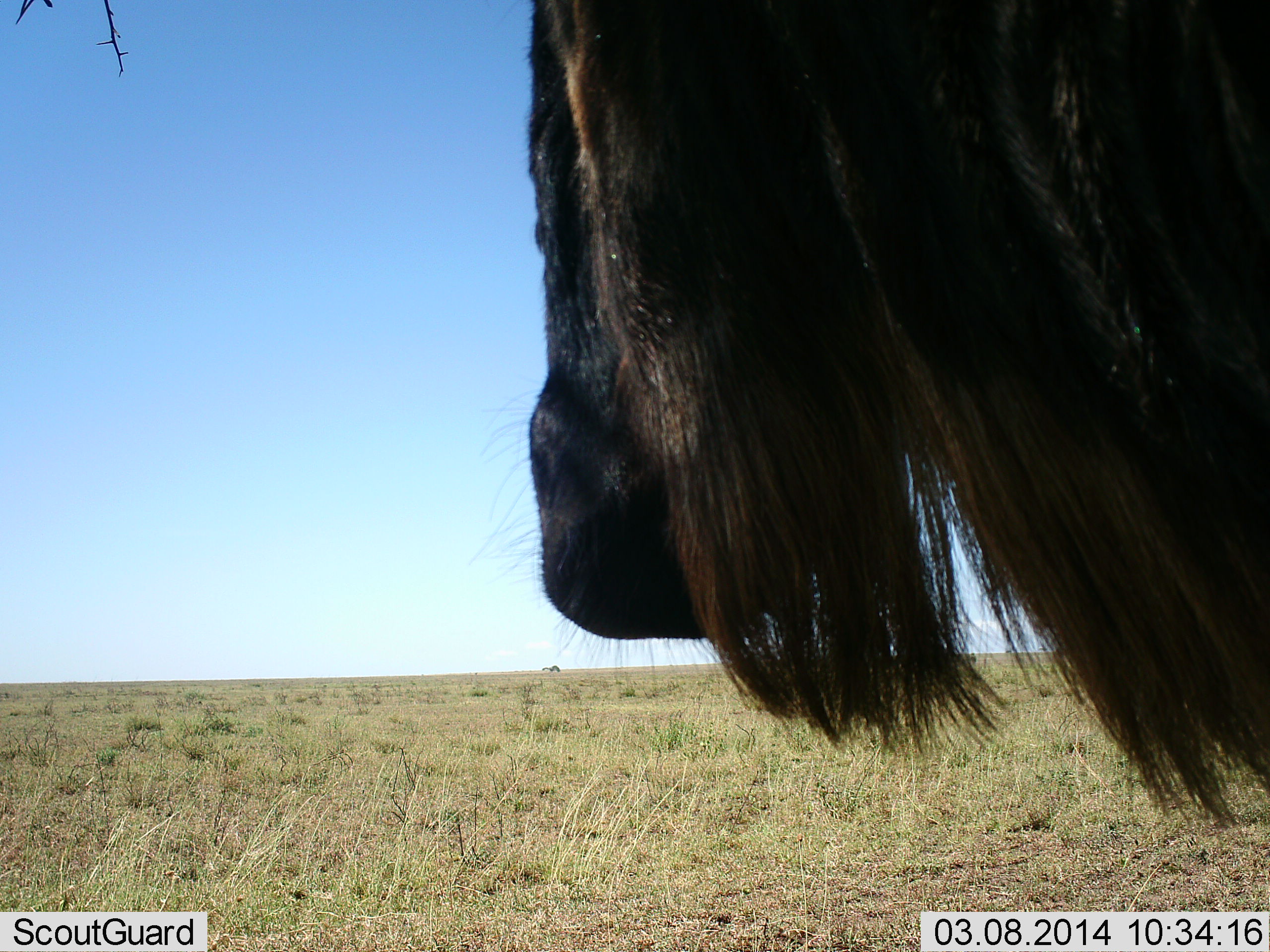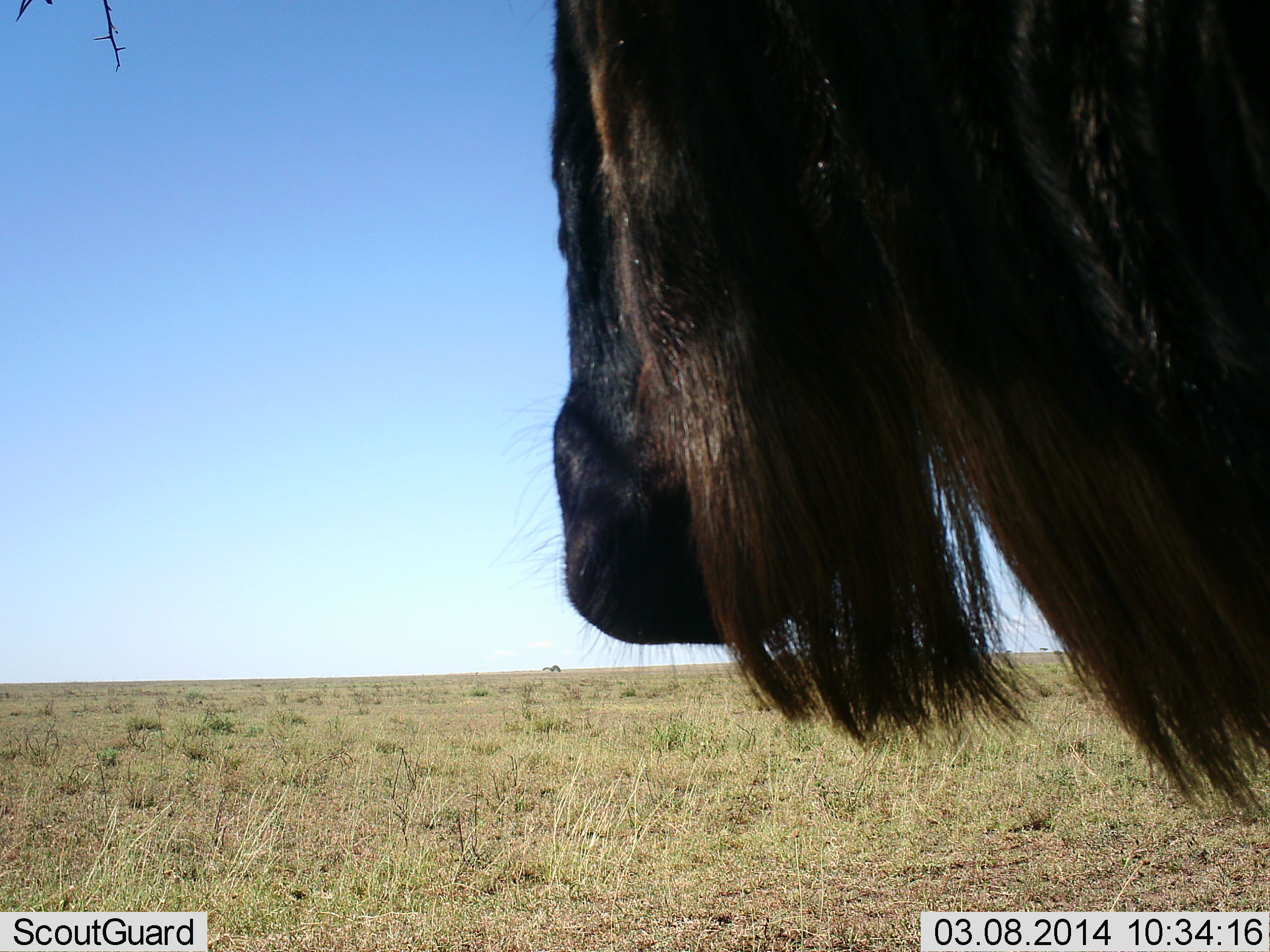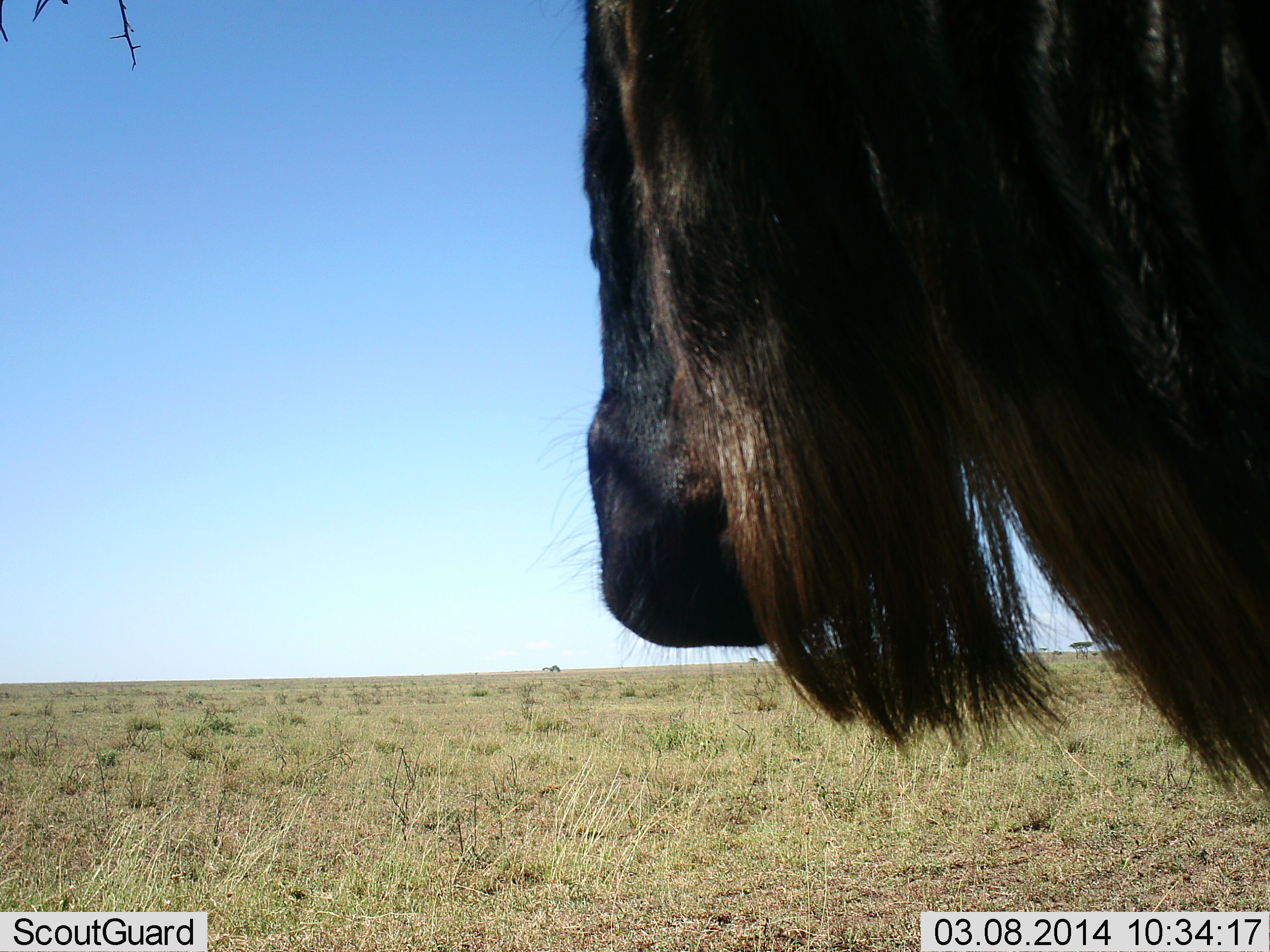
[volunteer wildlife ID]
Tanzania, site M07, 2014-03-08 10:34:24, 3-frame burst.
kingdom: Animalia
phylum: Chordata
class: Mammalia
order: Artiodactyla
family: Bovidae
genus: Connochaetes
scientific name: Connochaetes taurinus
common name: blue wildebeest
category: wildebeest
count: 1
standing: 100%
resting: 0%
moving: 0%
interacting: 0%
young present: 0%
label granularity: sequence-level